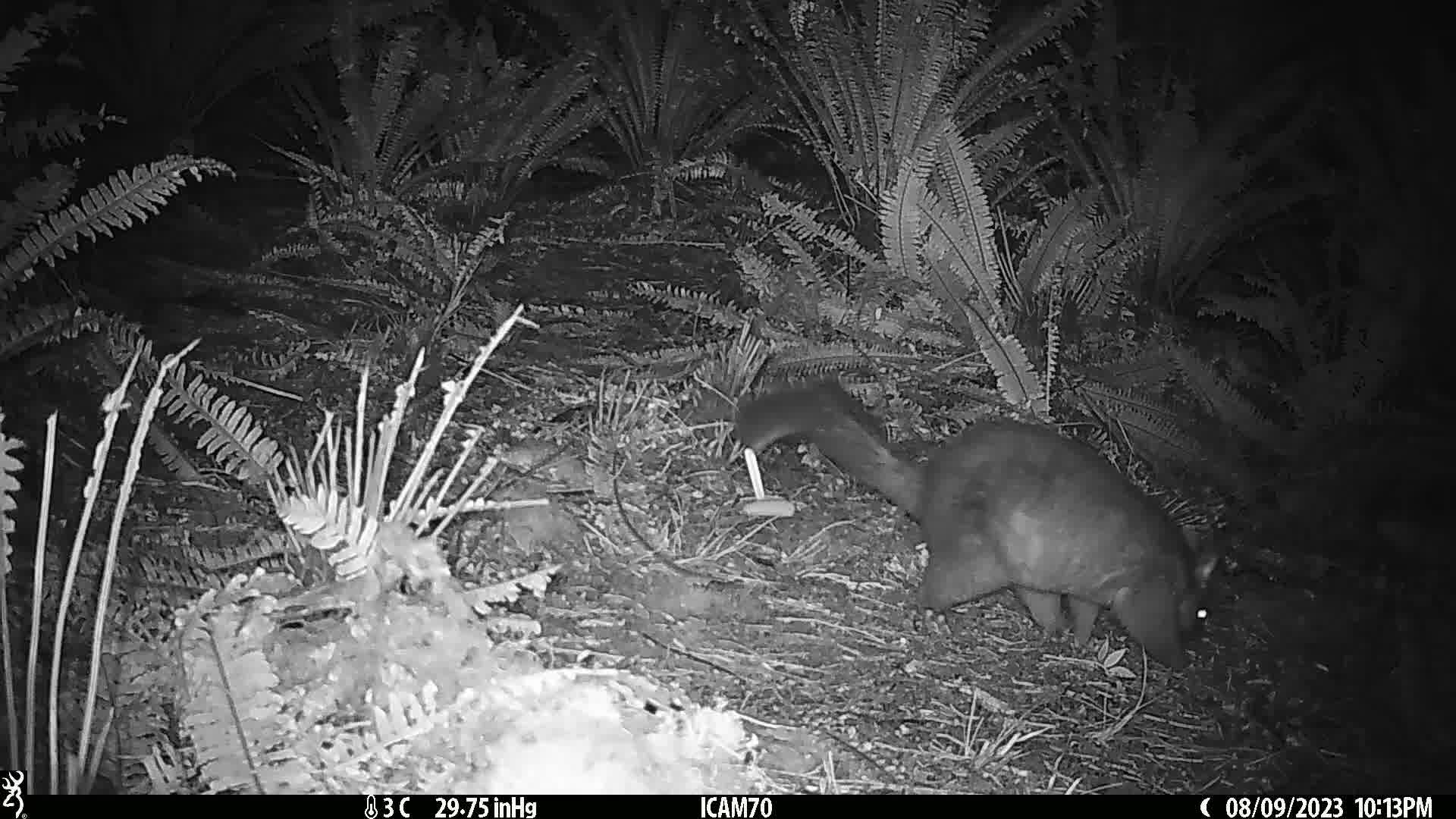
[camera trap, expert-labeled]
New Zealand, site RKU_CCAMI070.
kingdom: Animalia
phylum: Chordata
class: Mammalia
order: Diprotodontia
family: Phalangeridae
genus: Trichosurus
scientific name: Trichosurus vulpecula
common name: common brushtail possum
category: possum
Possum (common brushtail possum) (Trichosurus vulpecula).